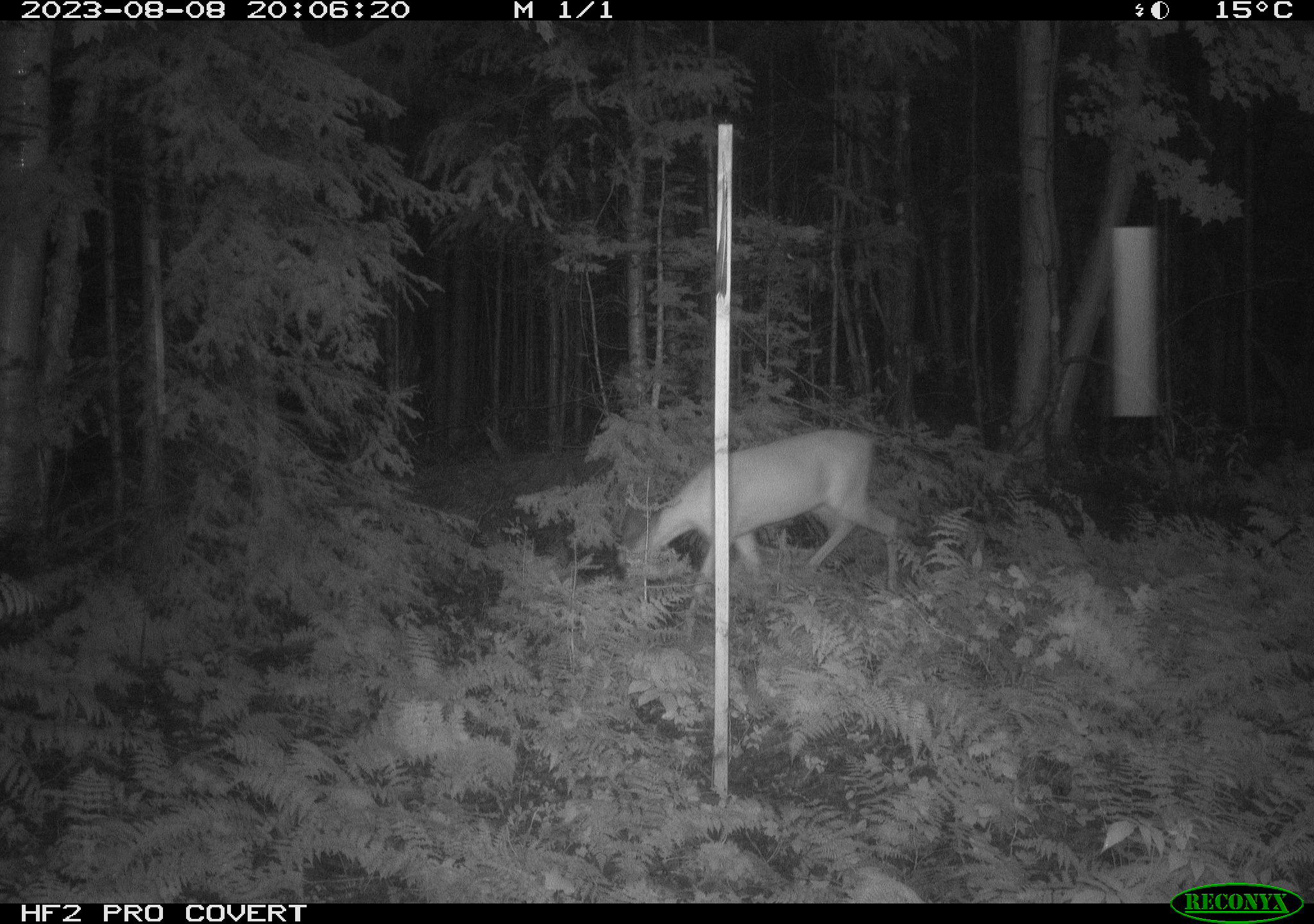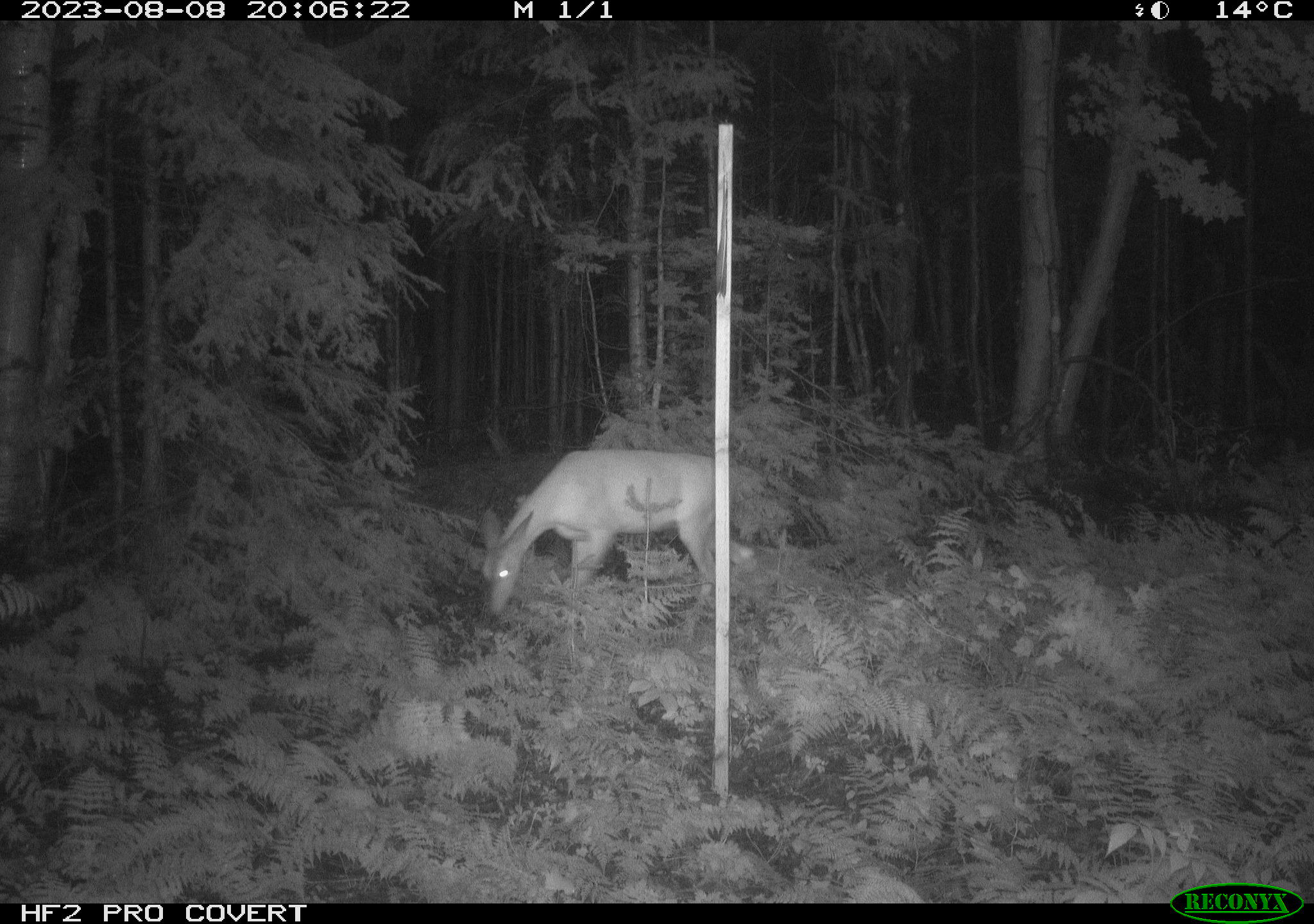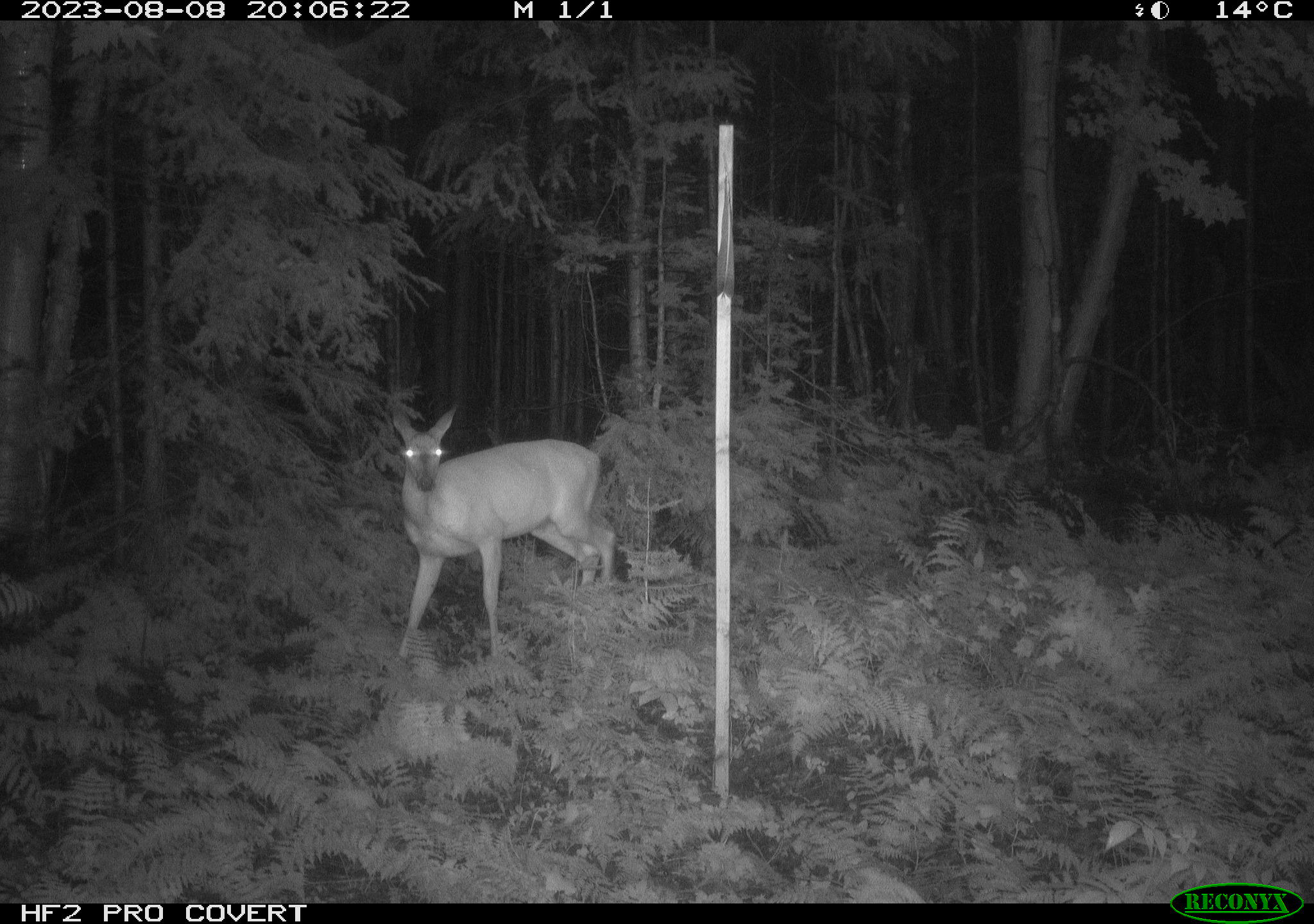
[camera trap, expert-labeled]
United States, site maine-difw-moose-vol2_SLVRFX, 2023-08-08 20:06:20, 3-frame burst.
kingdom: Animalia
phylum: Chordata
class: Mammalia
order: Artiodactyla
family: Cervidae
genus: Odocoileus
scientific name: Odocoileus virginianus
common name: white-tailed deer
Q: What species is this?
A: White-tailed deer (Odocoileus virginianus).